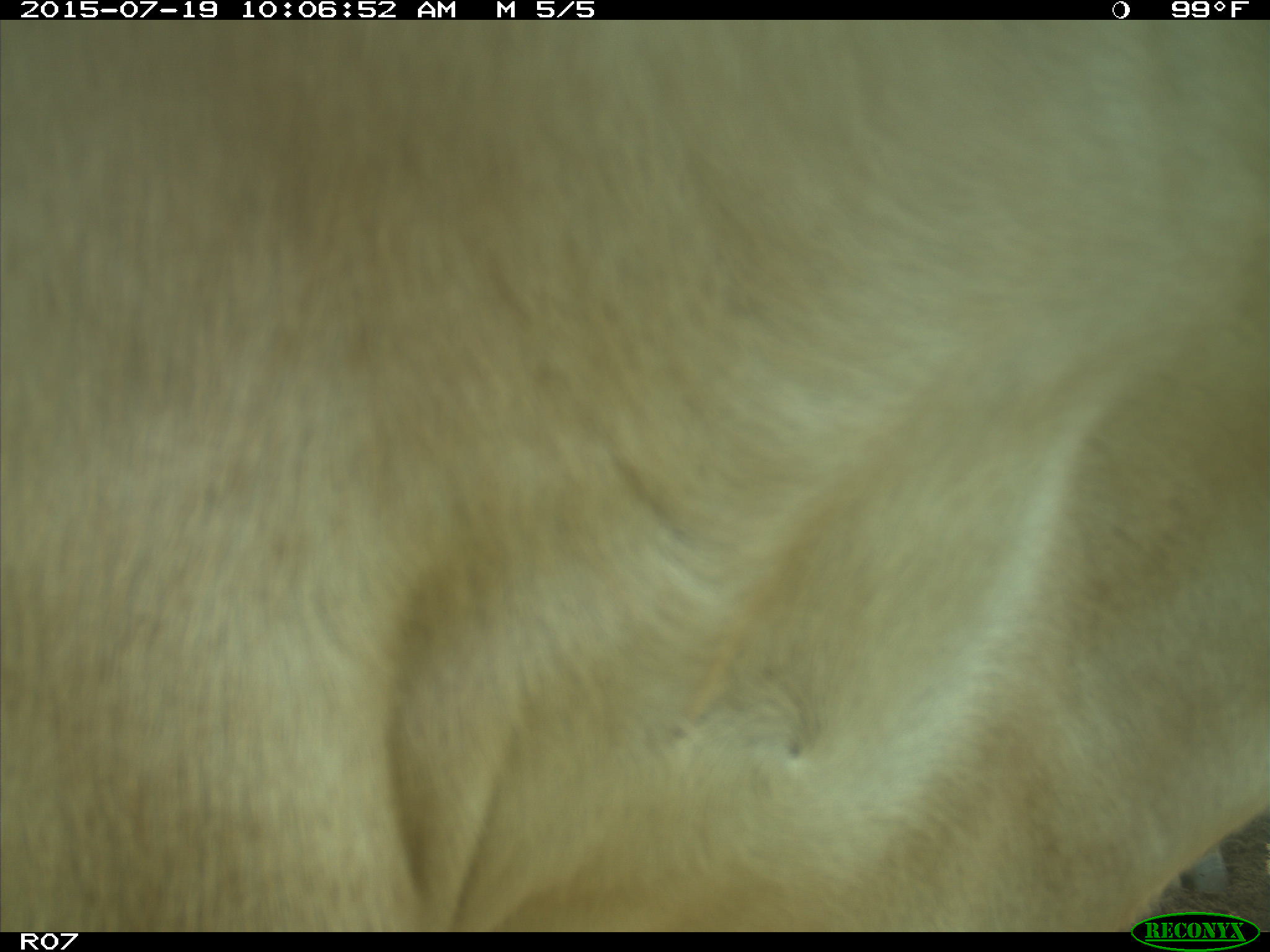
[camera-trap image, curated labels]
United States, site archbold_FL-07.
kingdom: Animalia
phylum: Chordata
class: Mammalia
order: Artiodactyla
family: Bovidae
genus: Bos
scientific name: Bos taurus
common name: domestic cow